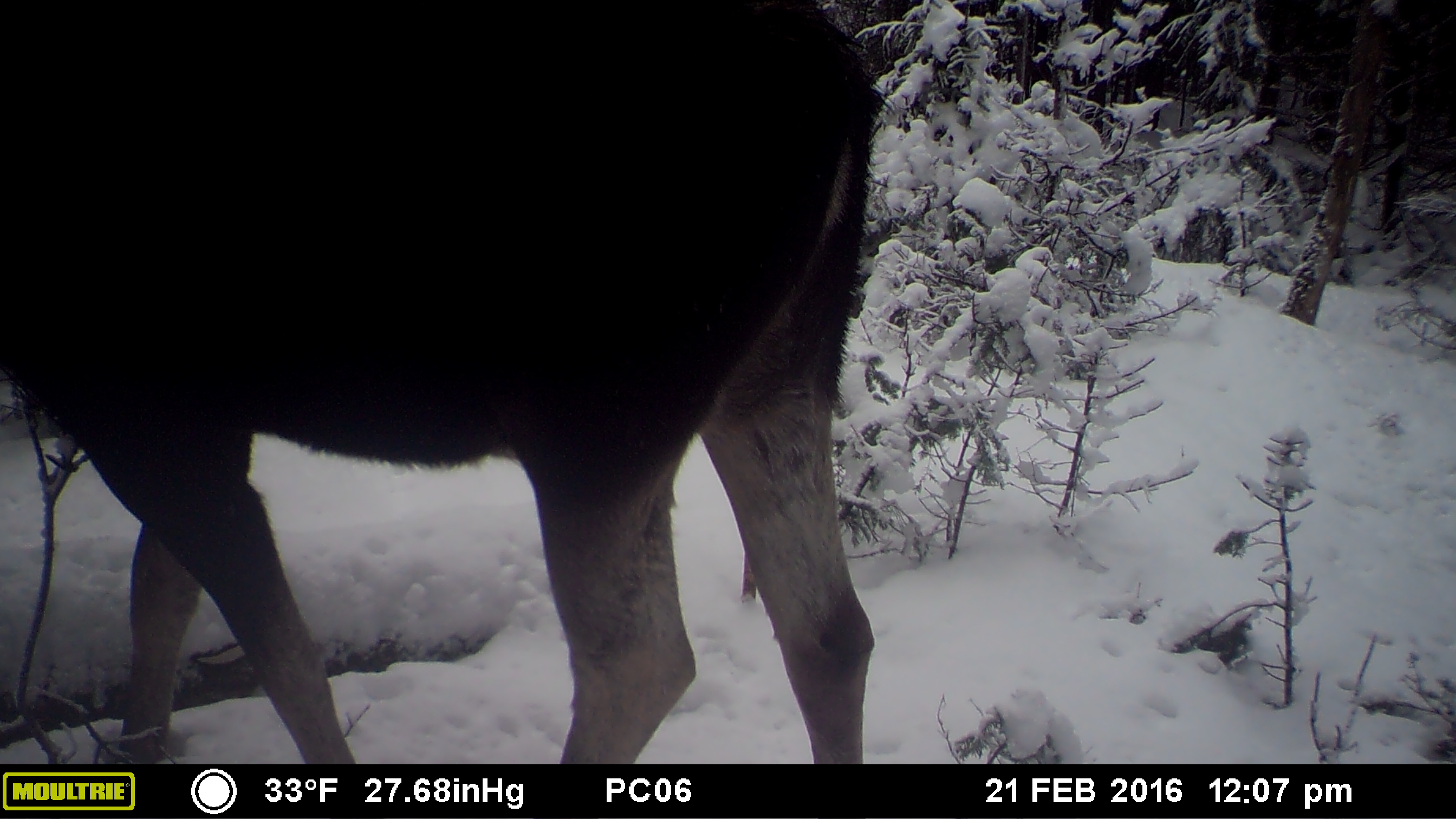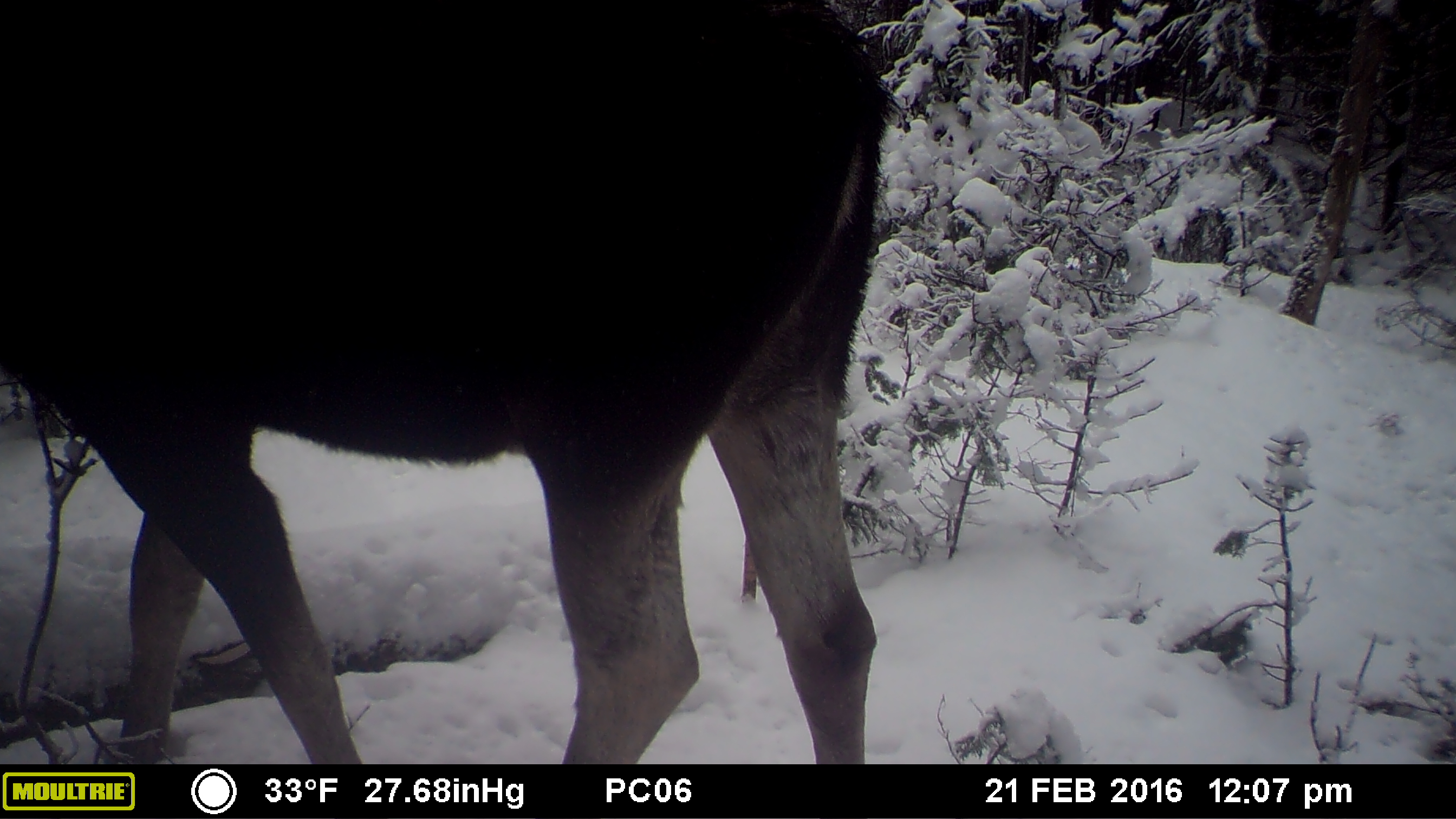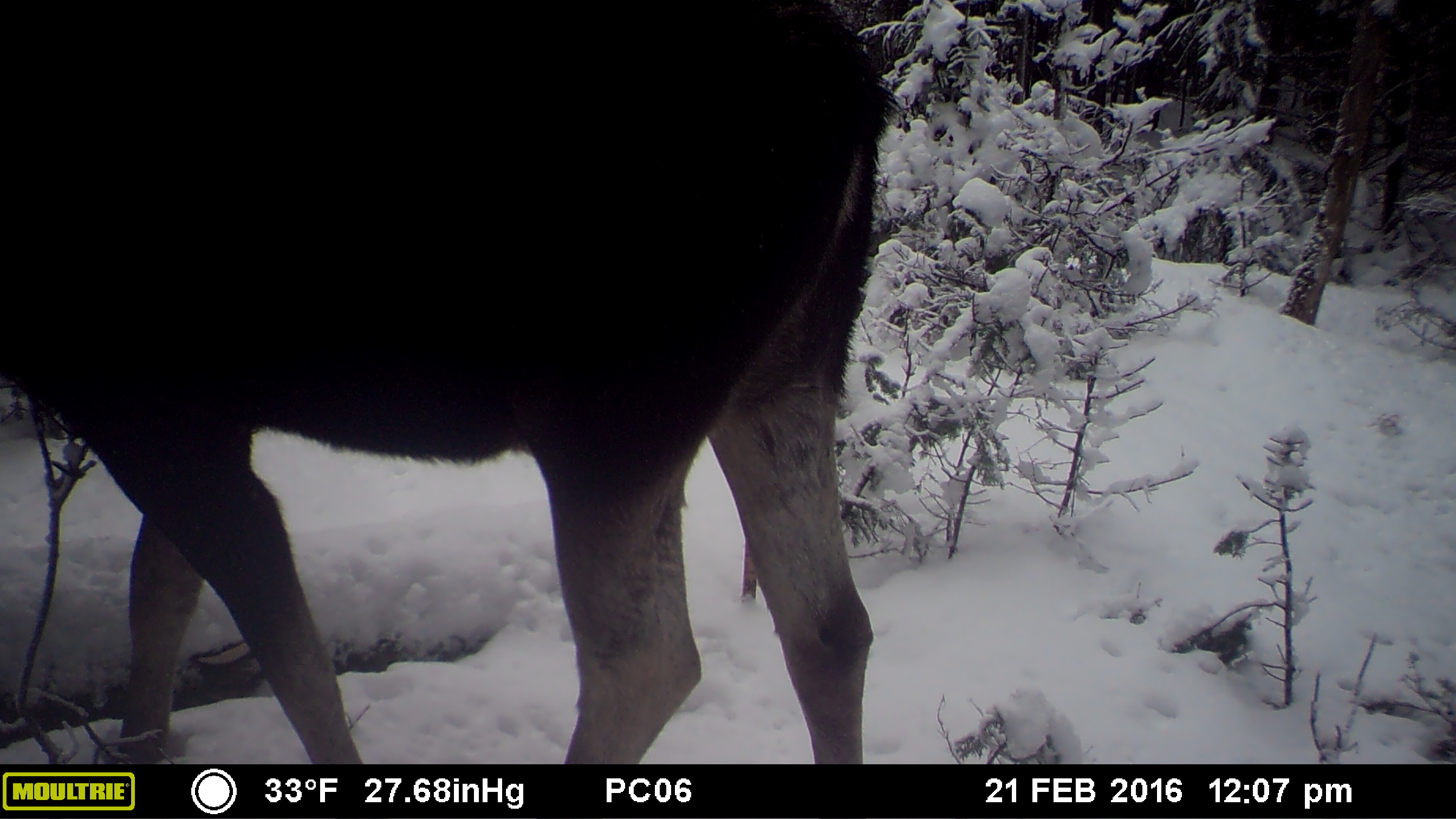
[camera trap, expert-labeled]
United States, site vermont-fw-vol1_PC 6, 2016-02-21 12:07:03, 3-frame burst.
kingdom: Animalia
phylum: Chordata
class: Mammalia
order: Artiodactyla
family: Cervidae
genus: Alces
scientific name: Alces alces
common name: moose